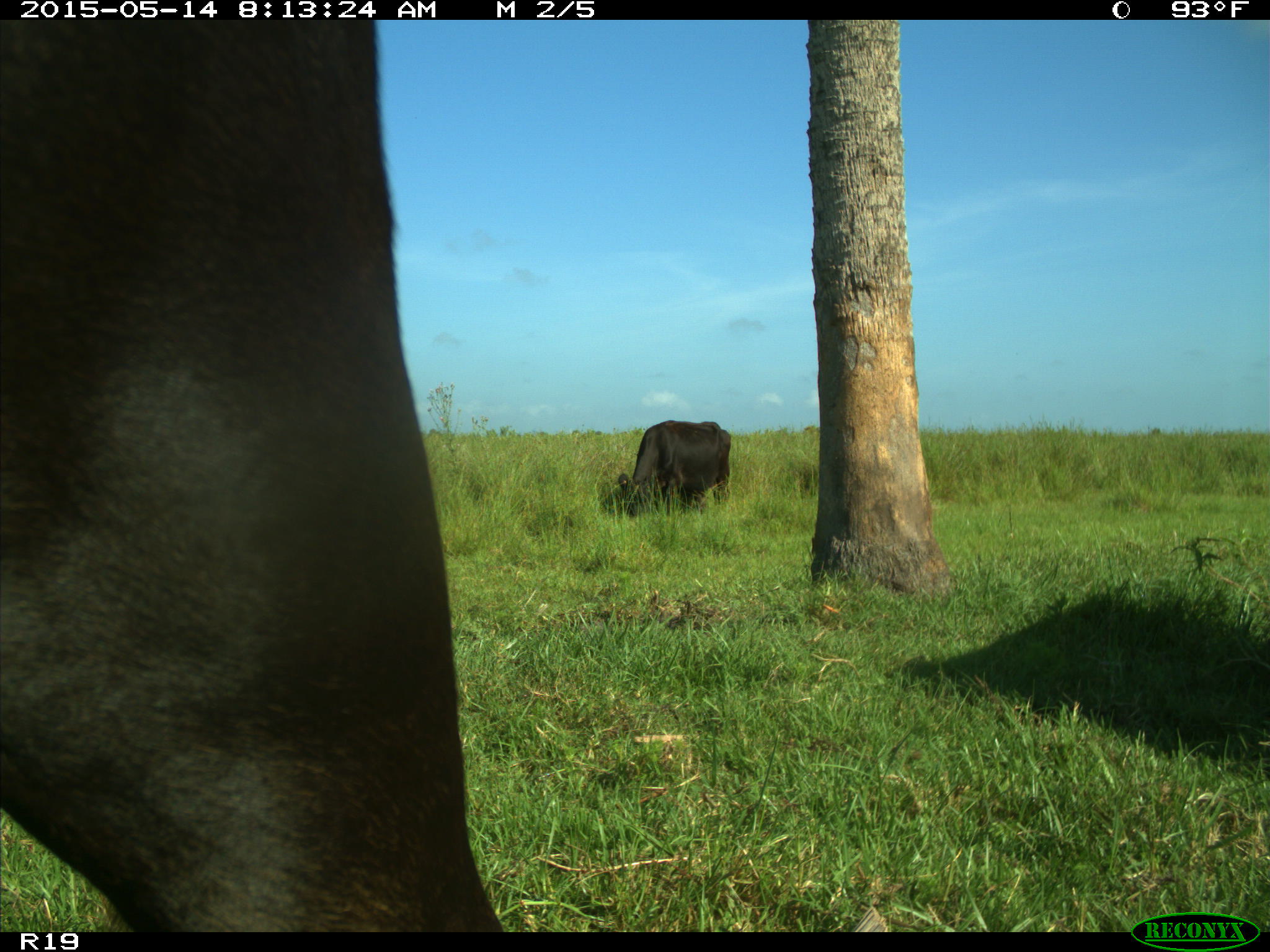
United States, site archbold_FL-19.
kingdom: Animalia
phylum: Chordata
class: Mammalia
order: Artiodactyla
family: Bovidae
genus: Bos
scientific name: Bos taurus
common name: domestic cow